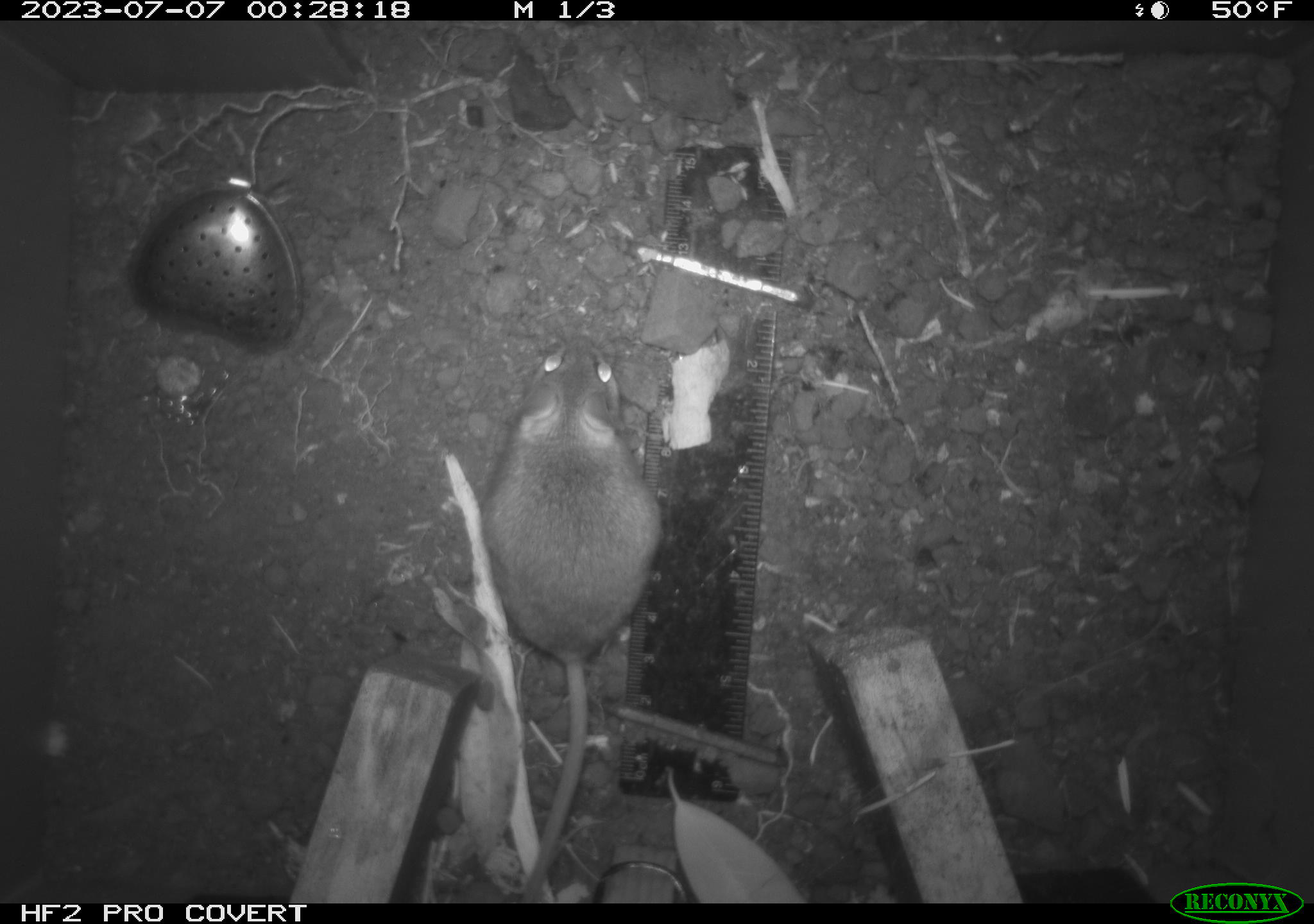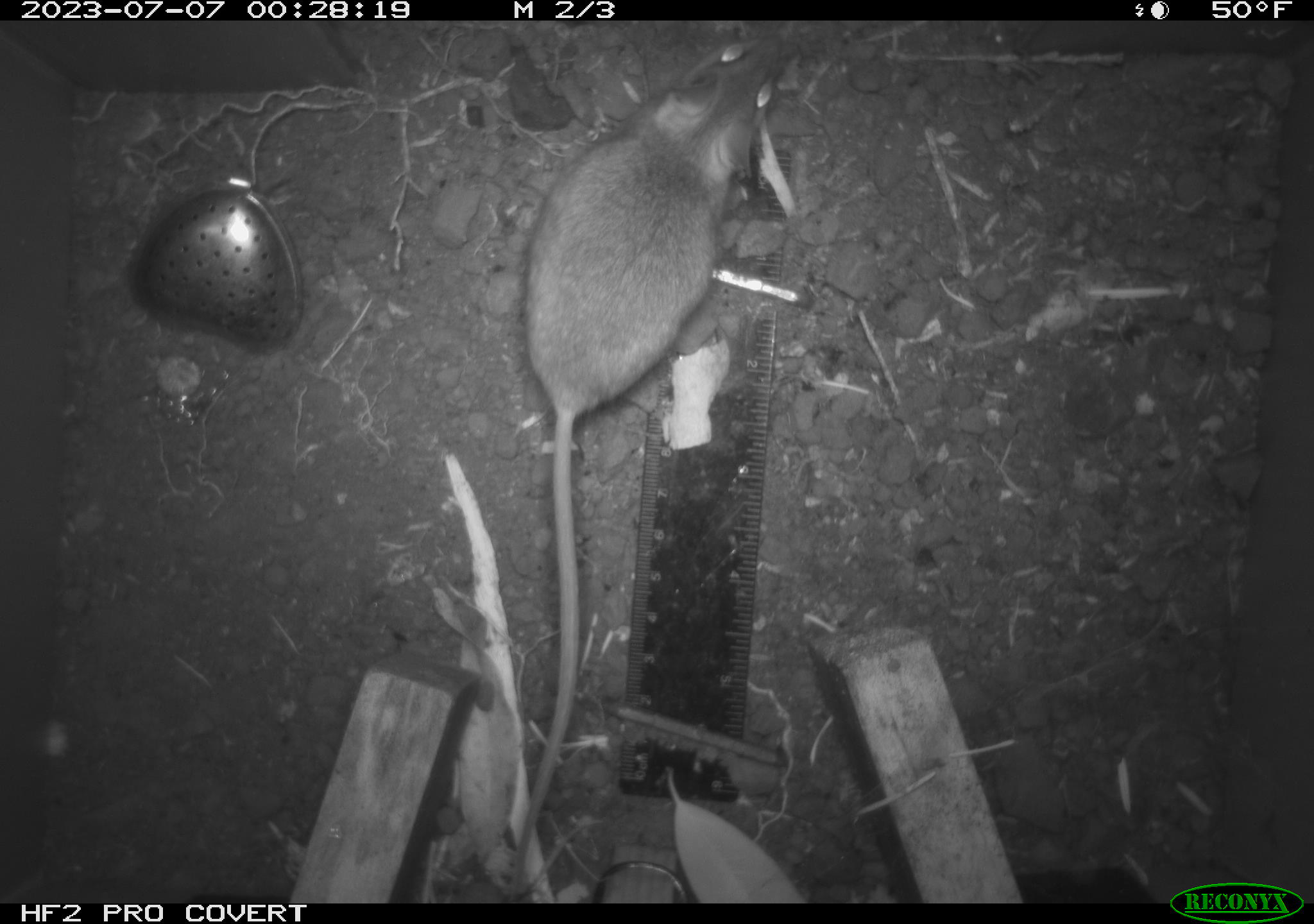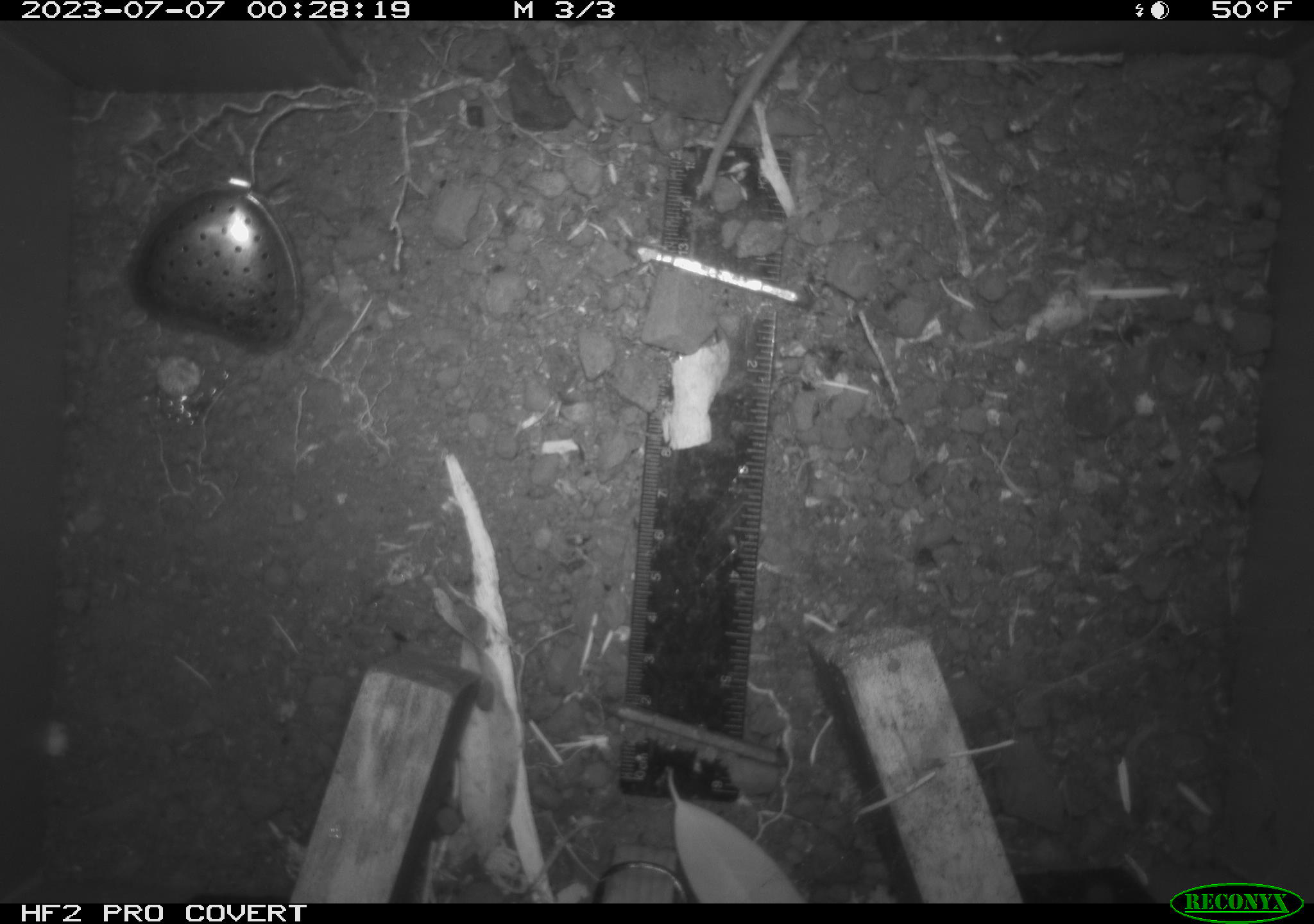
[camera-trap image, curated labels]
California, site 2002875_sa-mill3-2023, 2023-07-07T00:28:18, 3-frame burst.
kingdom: Animalia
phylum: Chordata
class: Mammalia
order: Rodentia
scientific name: Rodentia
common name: mouse species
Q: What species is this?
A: Mouse species (Rodentia).